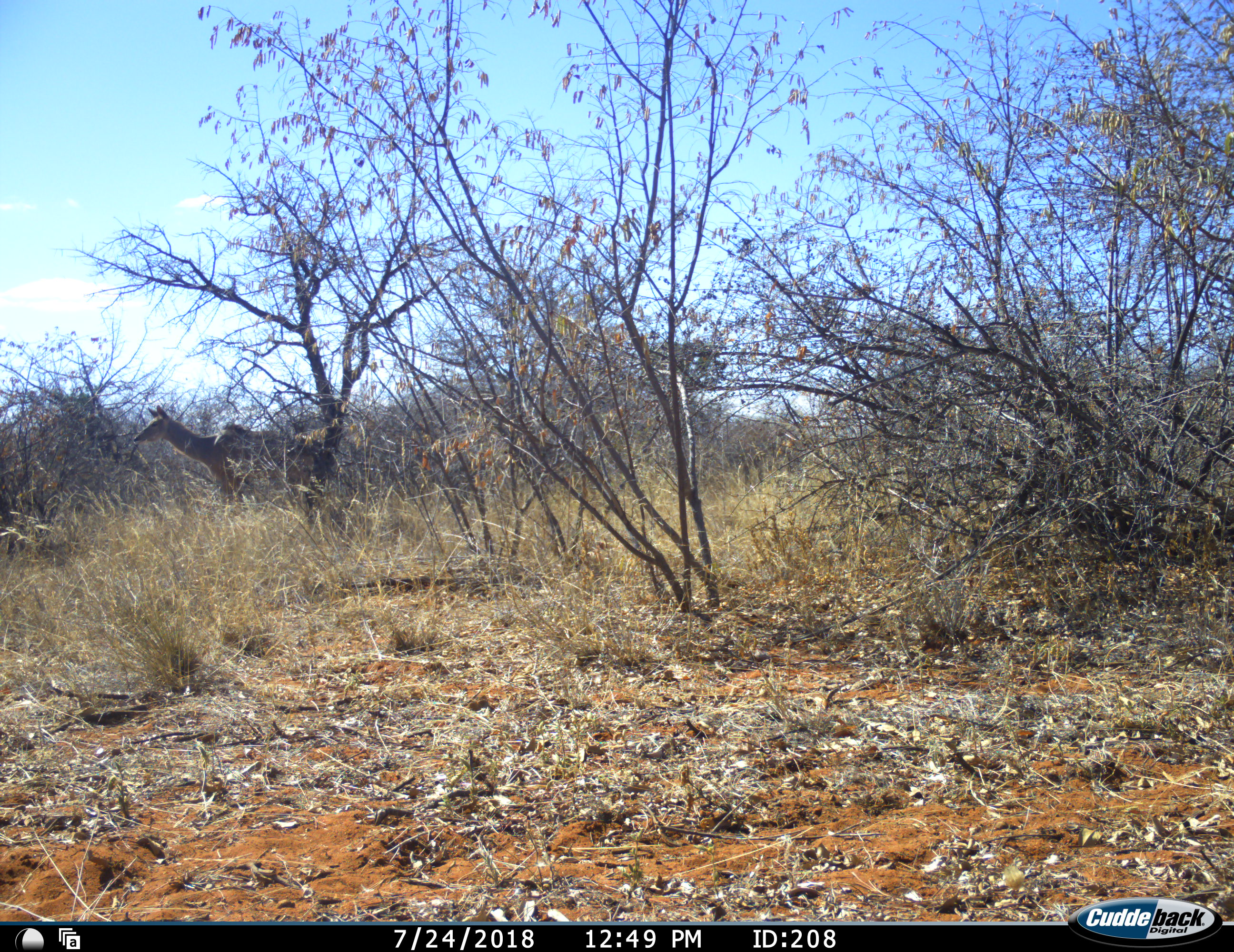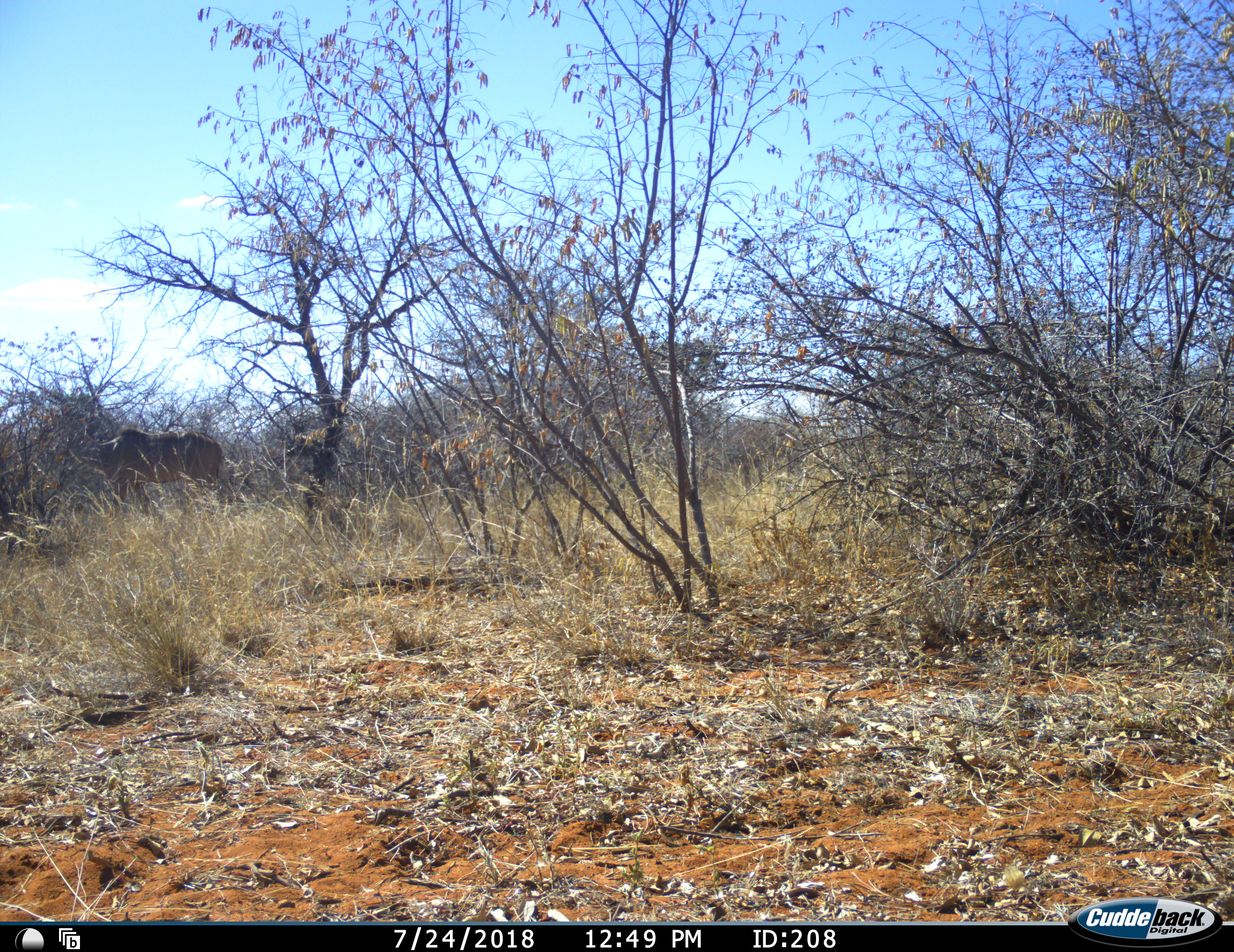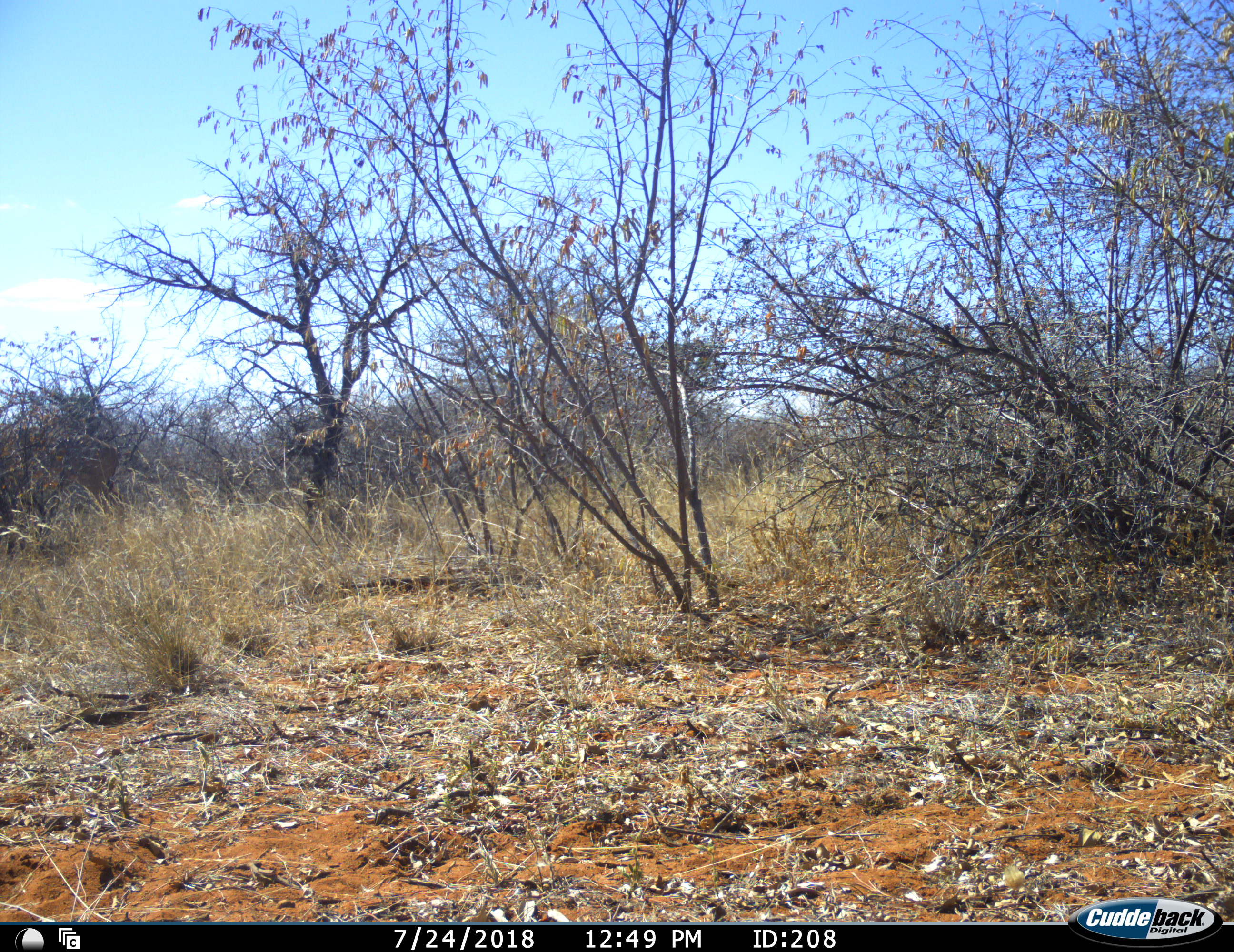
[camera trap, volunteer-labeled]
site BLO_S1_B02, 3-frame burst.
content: unidentified animal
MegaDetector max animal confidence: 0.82